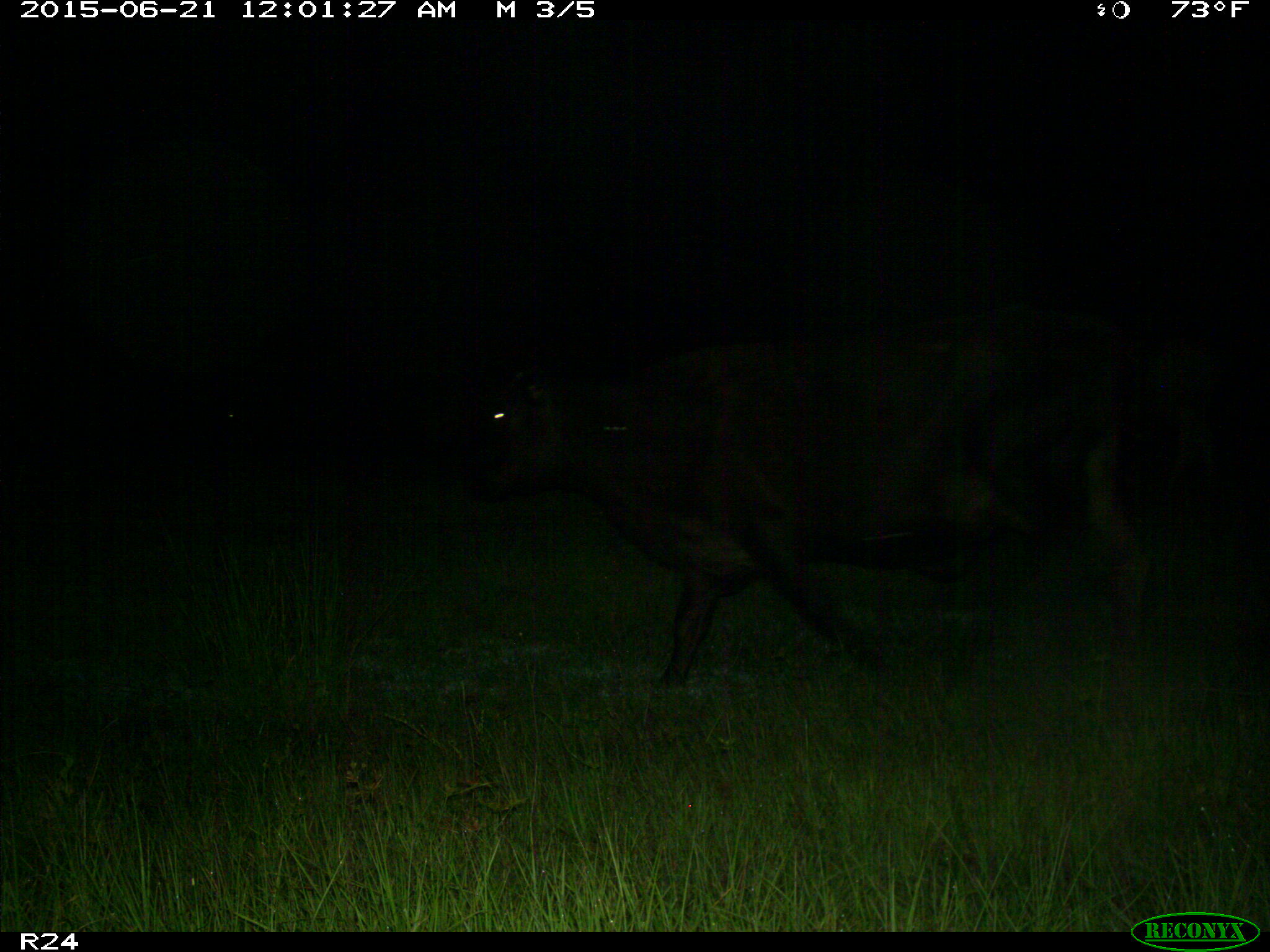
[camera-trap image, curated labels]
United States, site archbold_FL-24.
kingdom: Animalia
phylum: Chordata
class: Mammalia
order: Artiodactyla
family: Bovidae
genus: Bos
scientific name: Bos taurus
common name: domestic cow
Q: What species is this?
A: Bos taurus (domestic cow).